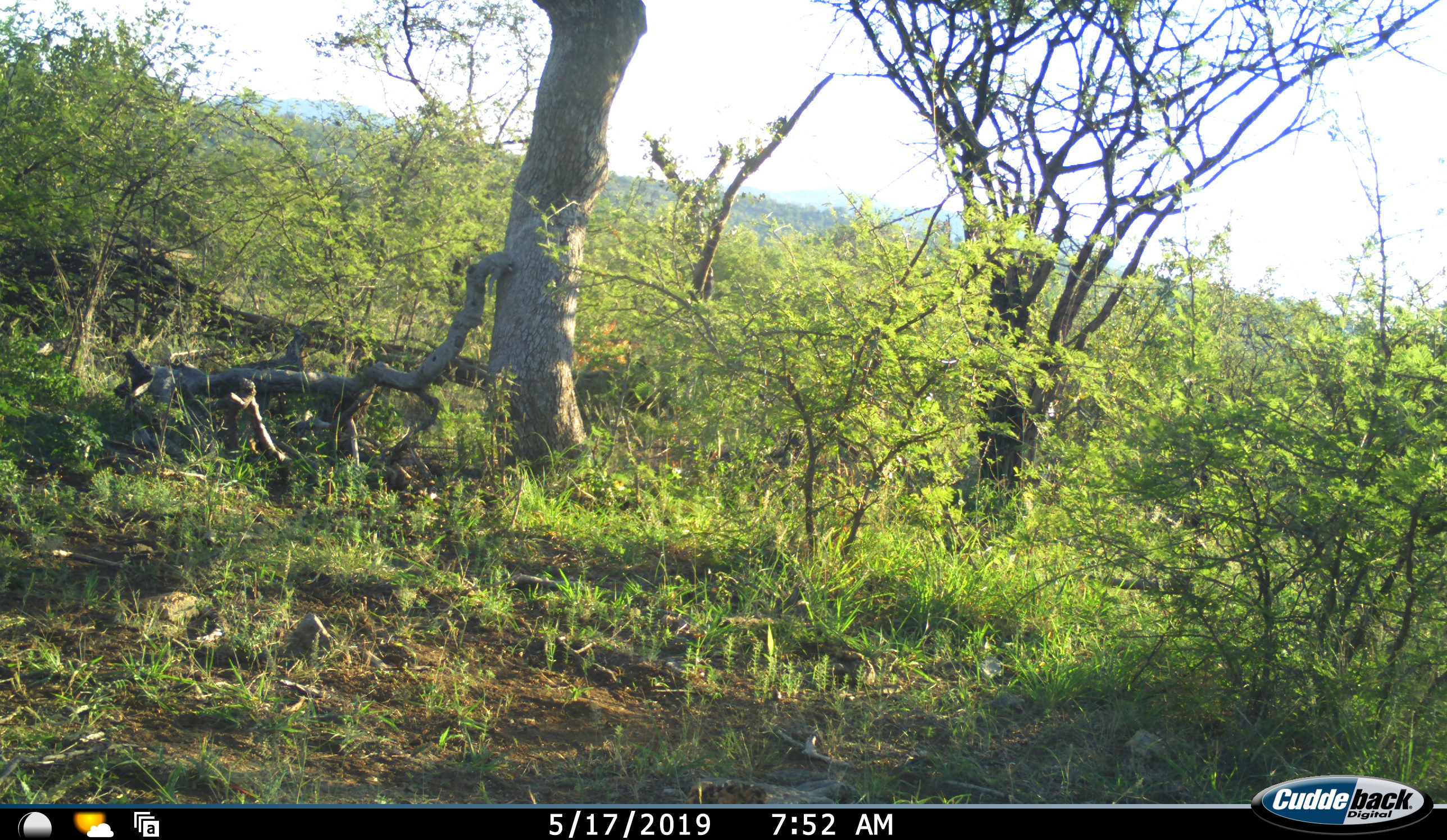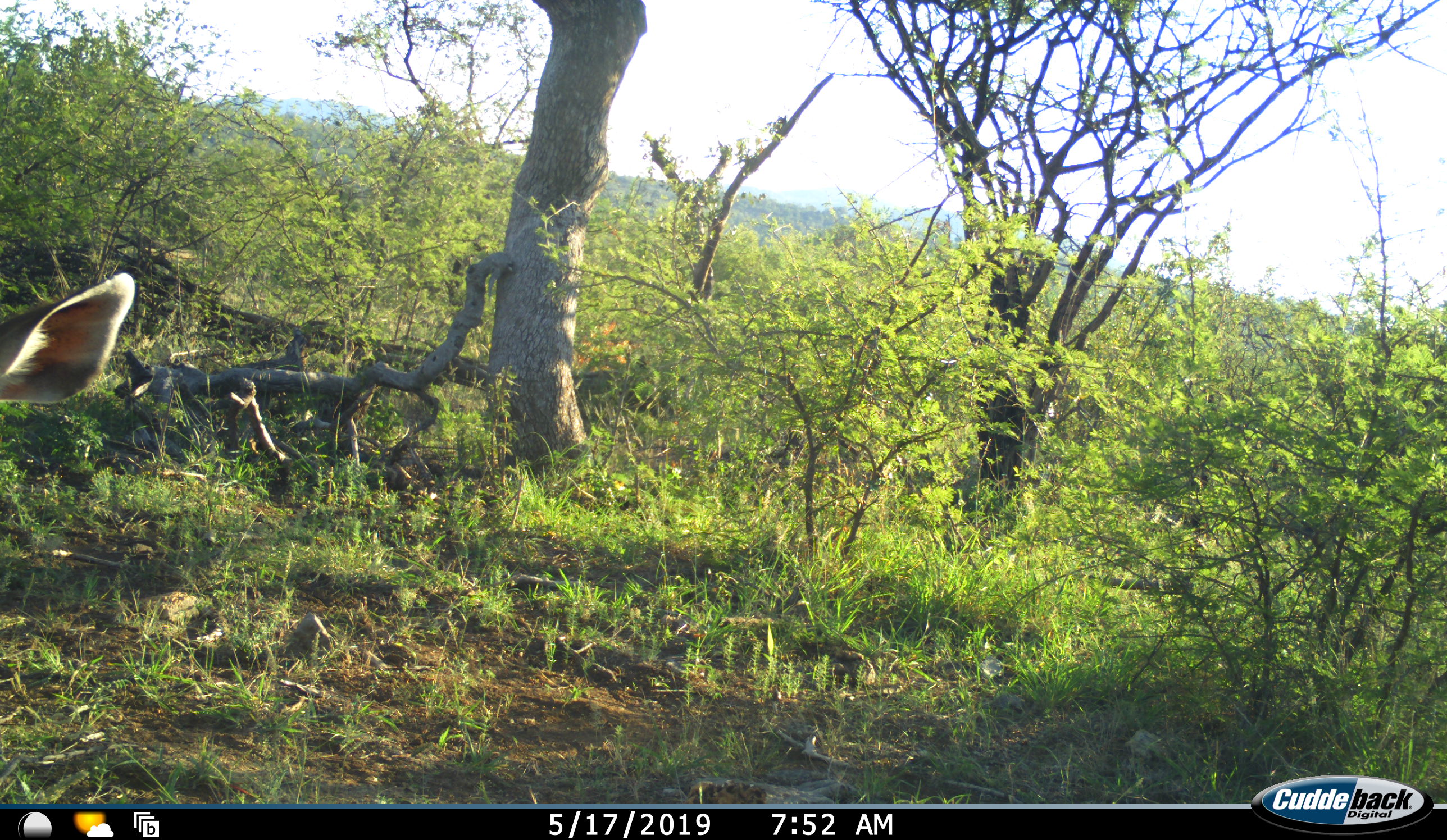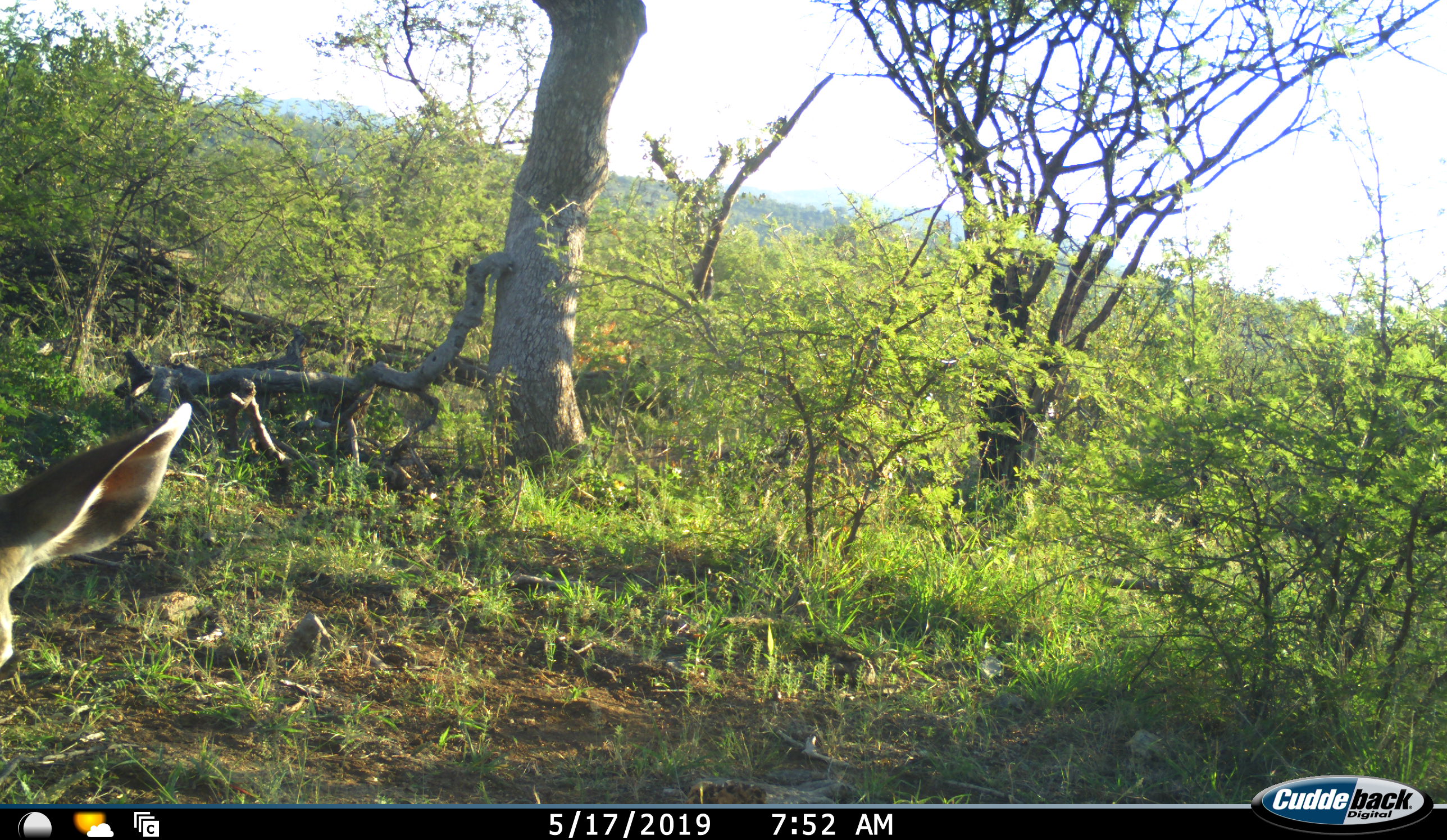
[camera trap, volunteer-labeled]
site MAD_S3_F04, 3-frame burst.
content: unidentified animal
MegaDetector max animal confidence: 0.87